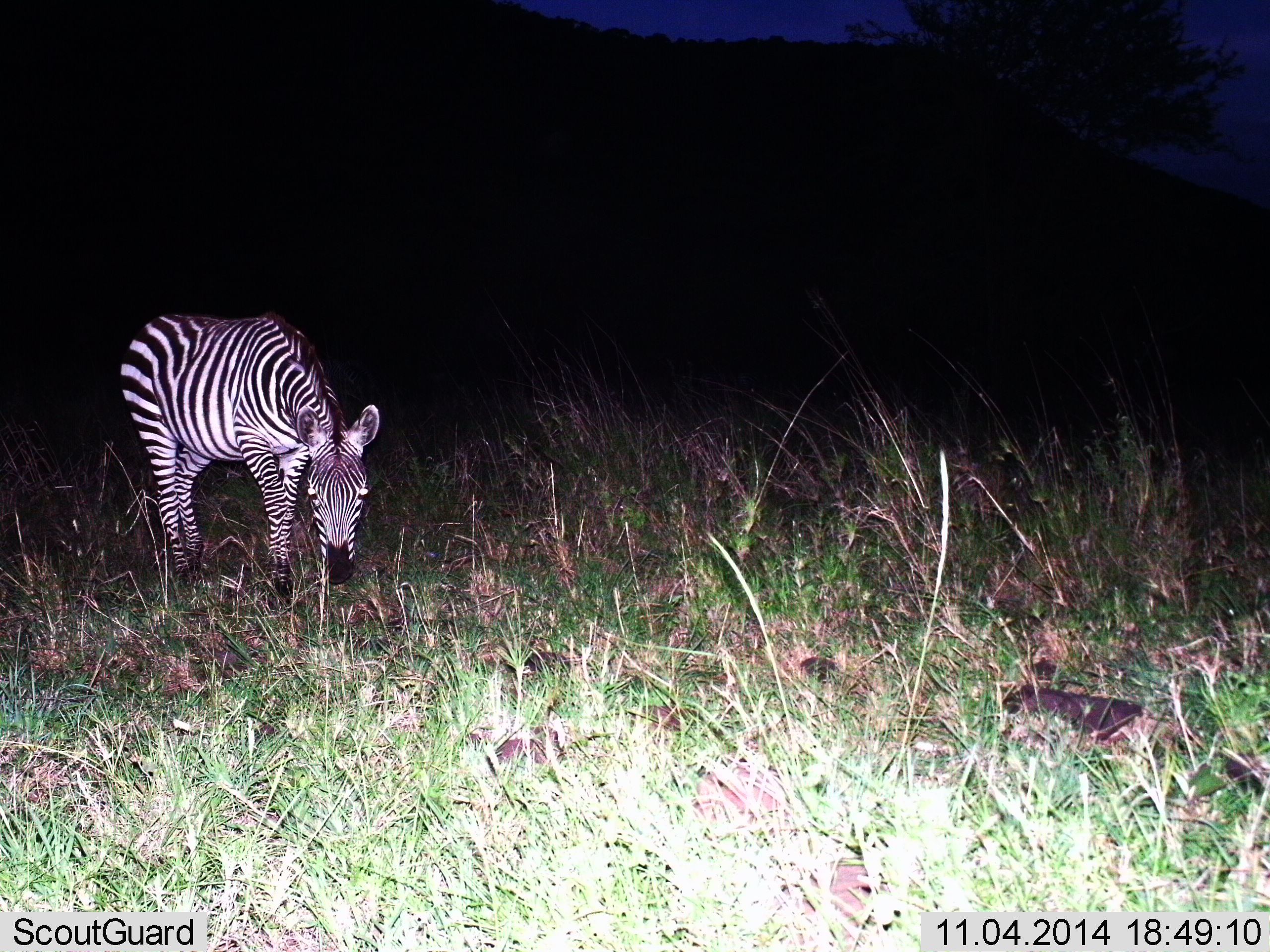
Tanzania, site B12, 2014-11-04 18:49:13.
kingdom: Animalia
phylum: Chordata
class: Mammalia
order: Perissodactyla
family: Equidae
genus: Equus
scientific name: Equus quagga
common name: plains zebra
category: zebra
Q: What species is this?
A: Zebra (plains zebra) (Equus quagga).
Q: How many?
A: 1.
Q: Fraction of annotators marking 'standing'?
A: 20%.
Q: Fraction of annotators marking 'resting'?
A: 0%.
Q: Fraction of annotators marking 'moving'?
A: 30%.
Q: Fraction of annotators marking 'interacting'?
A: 0%.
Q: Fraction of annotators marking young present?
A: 0%.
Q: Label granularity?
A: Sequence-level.